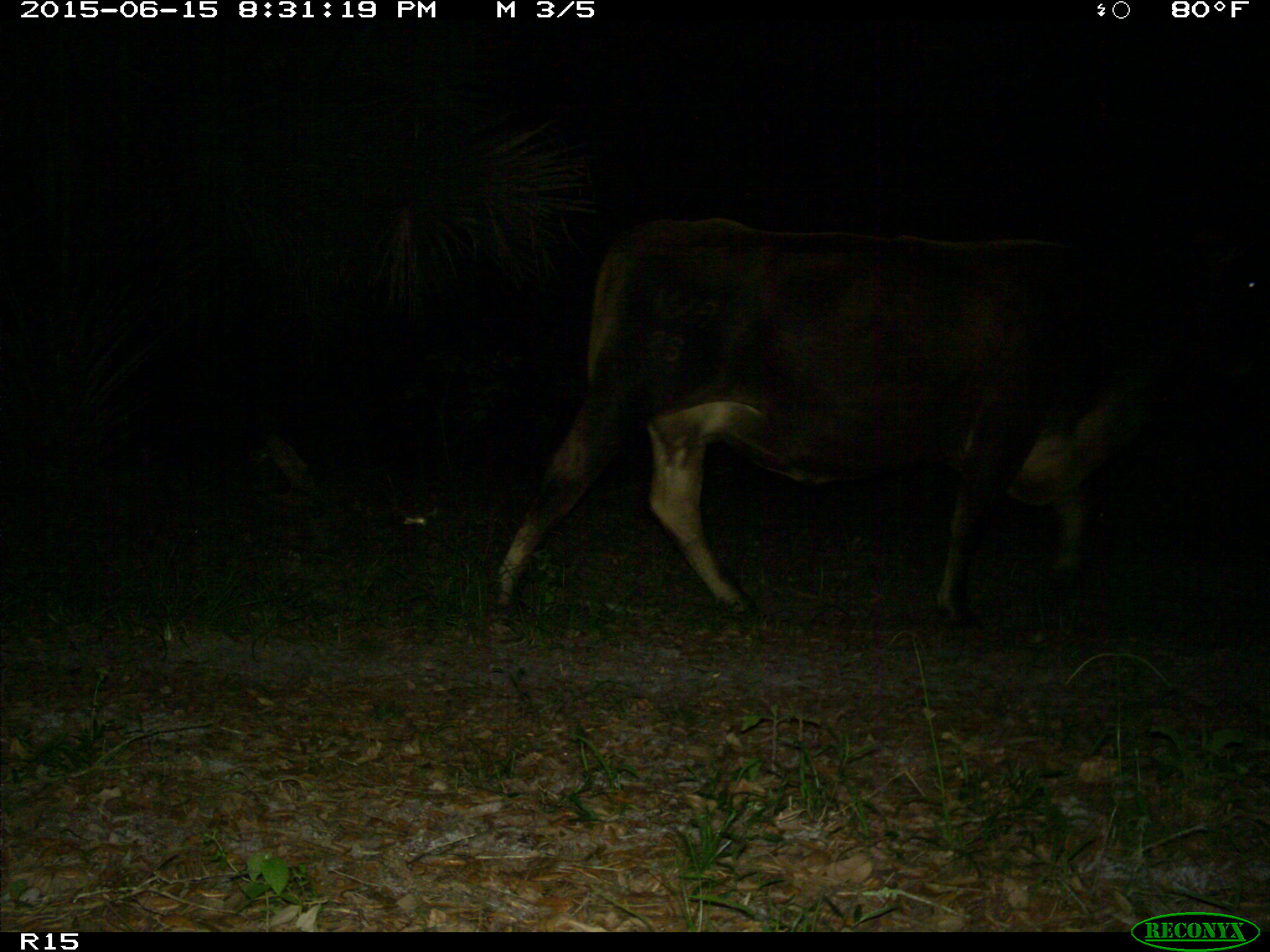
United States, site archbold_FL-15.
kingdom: Animalia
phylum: Chordata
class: Mammalia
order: Artiodactyla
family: Bovidae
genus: Bos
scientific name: Bos taurus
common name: domestic cow